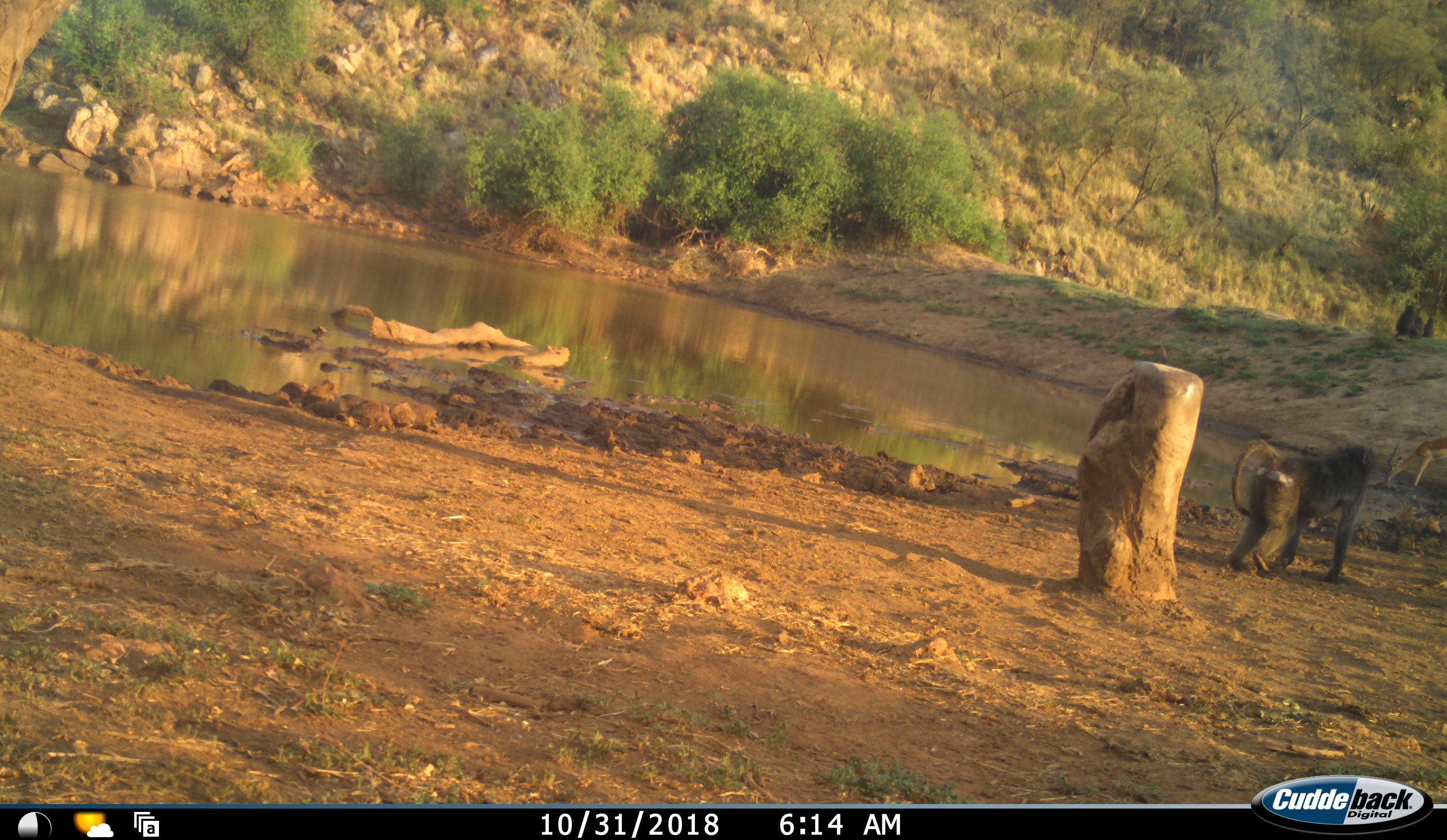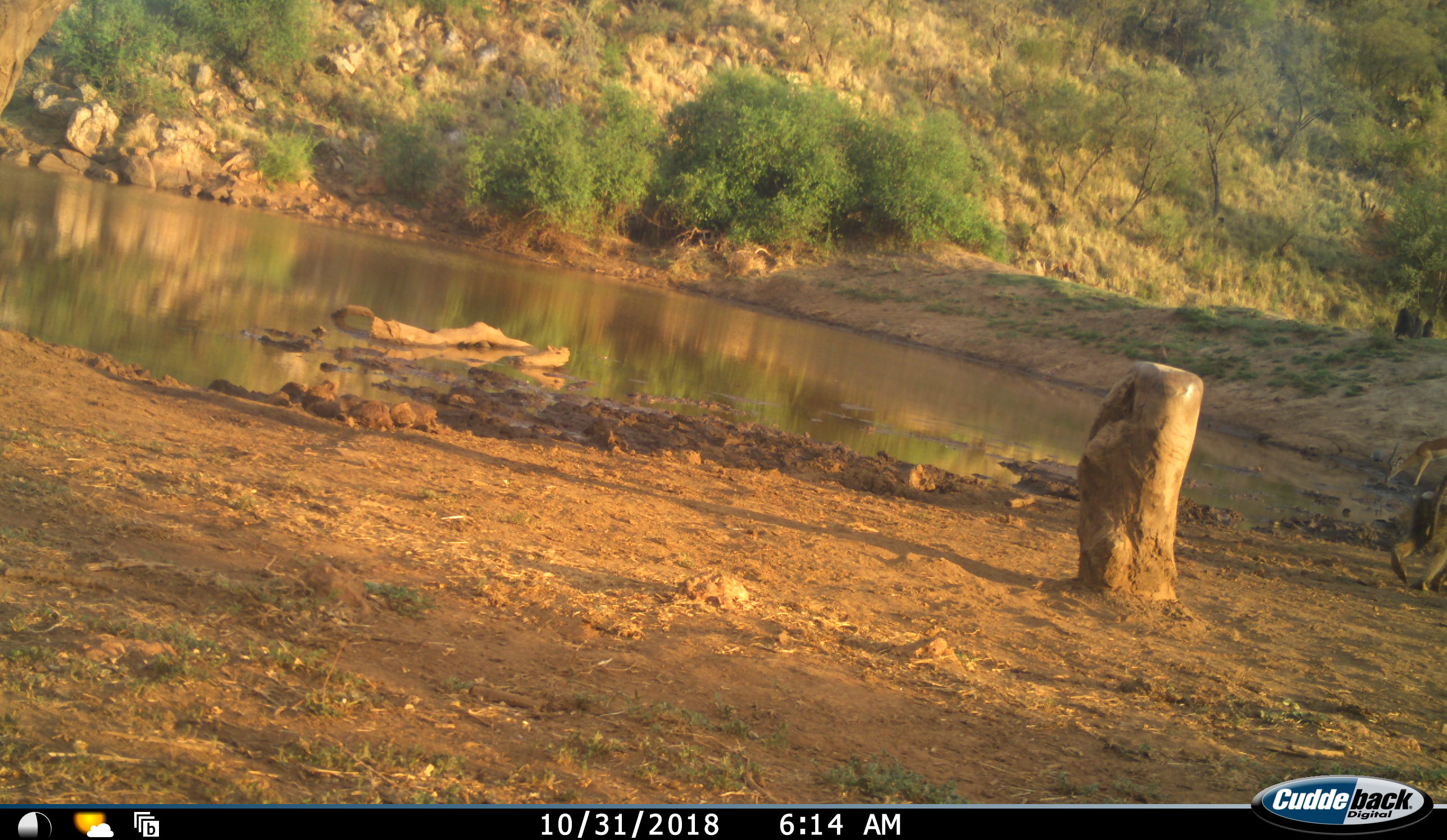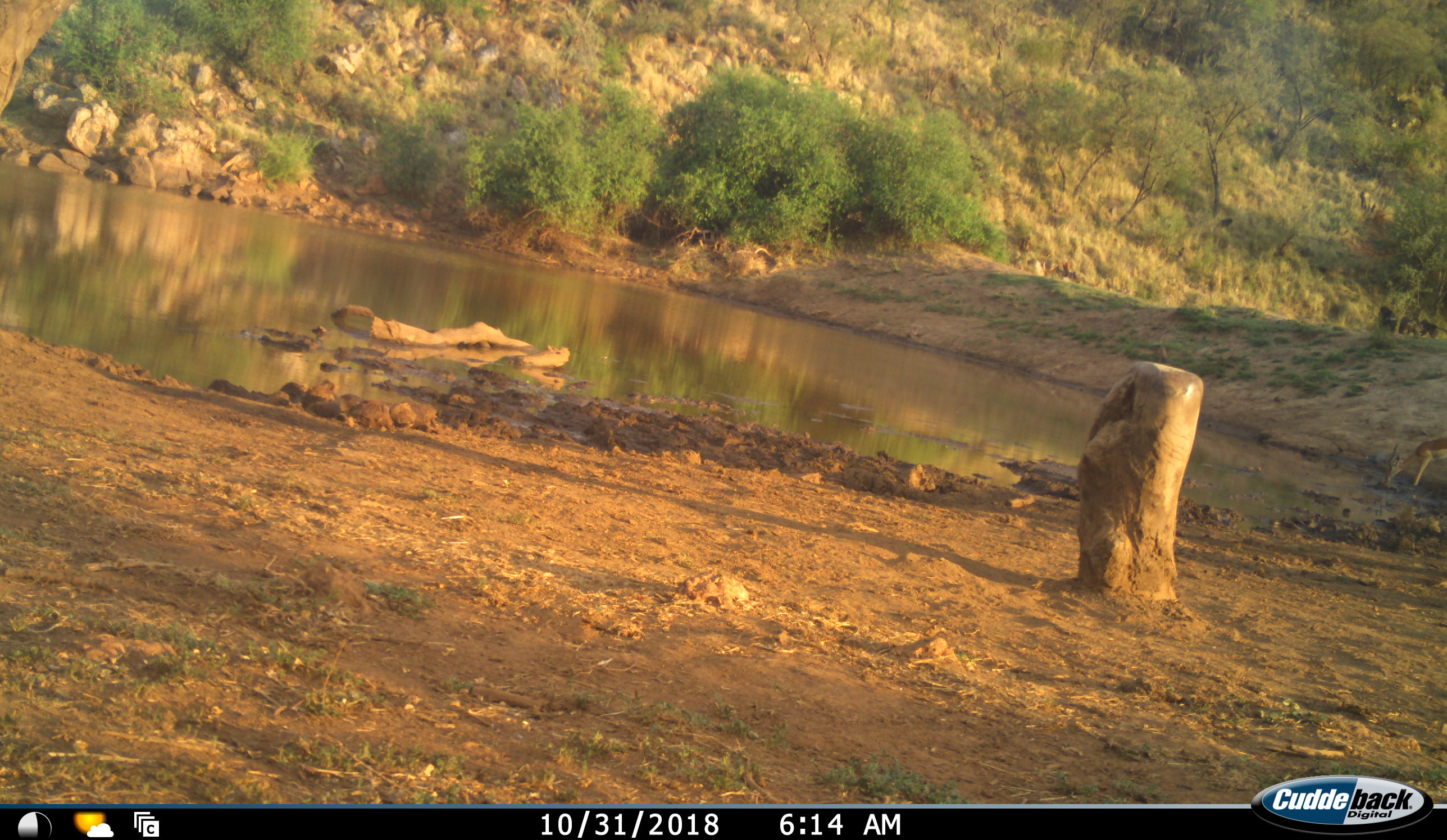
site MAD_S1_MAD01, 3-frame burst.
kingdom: Animalia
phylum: Chordata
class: Mammalia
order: Primates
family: Cercopithecidae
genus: Papio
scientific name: Papio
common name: baboon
Baboon (Papio), count 7. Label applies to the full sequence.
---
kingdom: Animalia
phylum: Chordata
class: Mammalia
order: Artiodactyla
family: Bovidae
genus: Aepyceros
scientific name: Aepyceros melampus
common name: impala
Impala (Aepyceros melampus), count 1. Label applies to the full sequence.